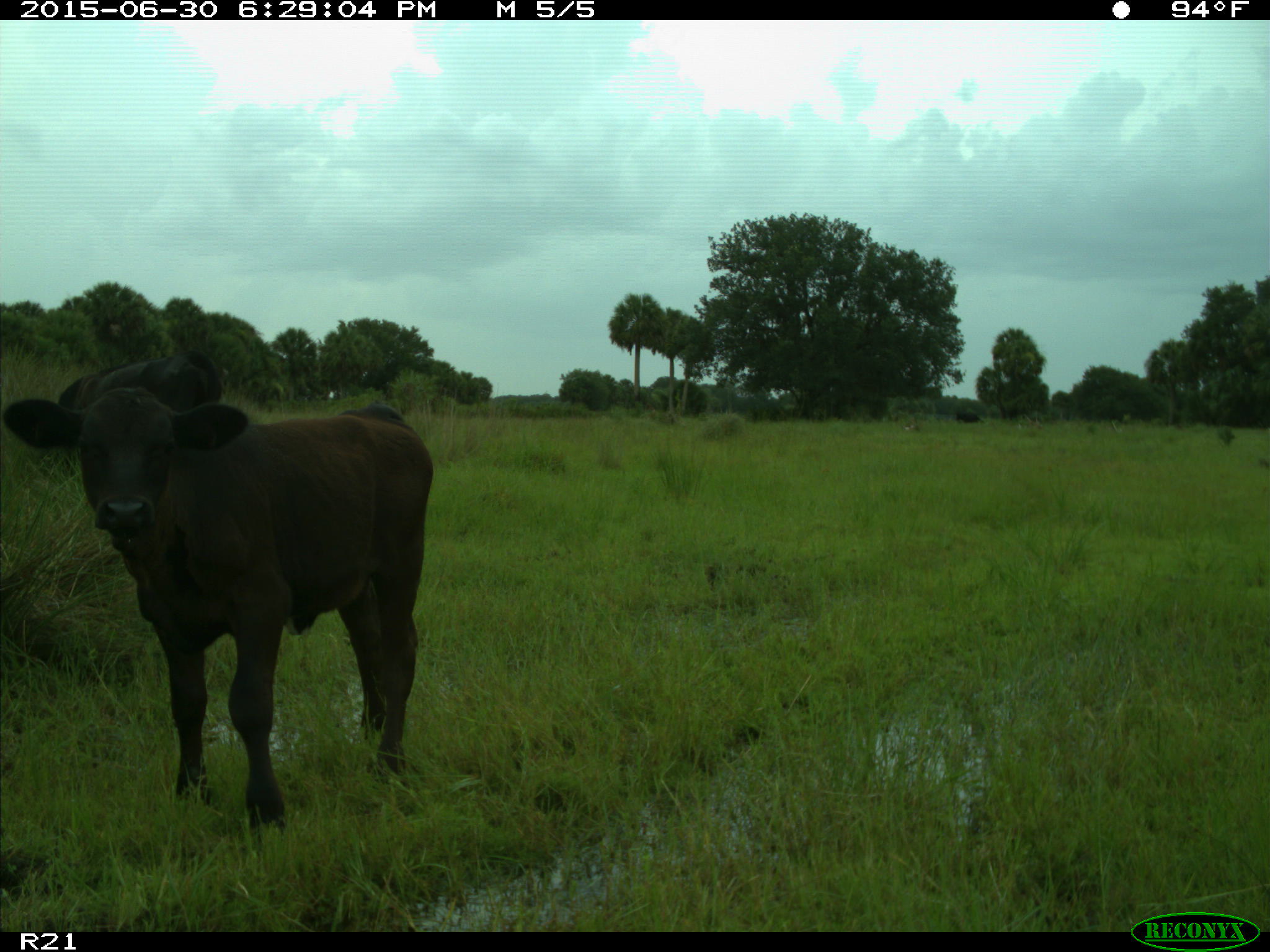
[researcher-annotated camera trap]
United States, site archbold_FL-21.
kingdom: Animalia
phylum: Chordata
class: Mammalia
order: Artiodactyla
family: Bovidae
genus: Bos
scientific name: Bos taurus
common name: domestic cow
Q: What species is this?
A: Bos taurus (domestic cow).